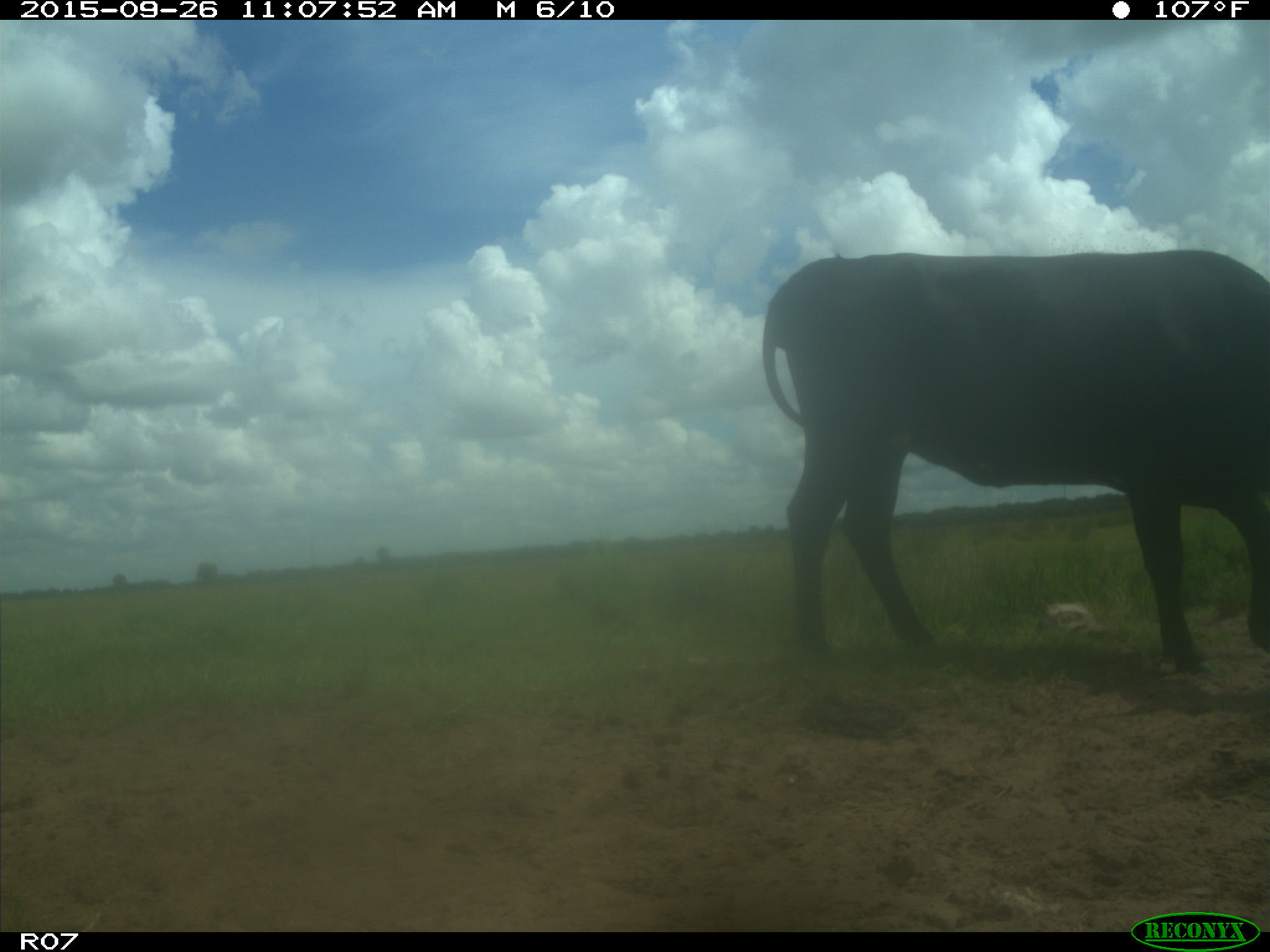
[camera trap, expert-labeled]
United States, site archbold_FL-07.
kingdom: Animalia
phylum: Chordata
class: Mammalia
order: Artiodactyla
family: Bovidae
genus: Bos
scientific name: Bos taurus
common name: domestic cow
Bos taurus (domestic cow).